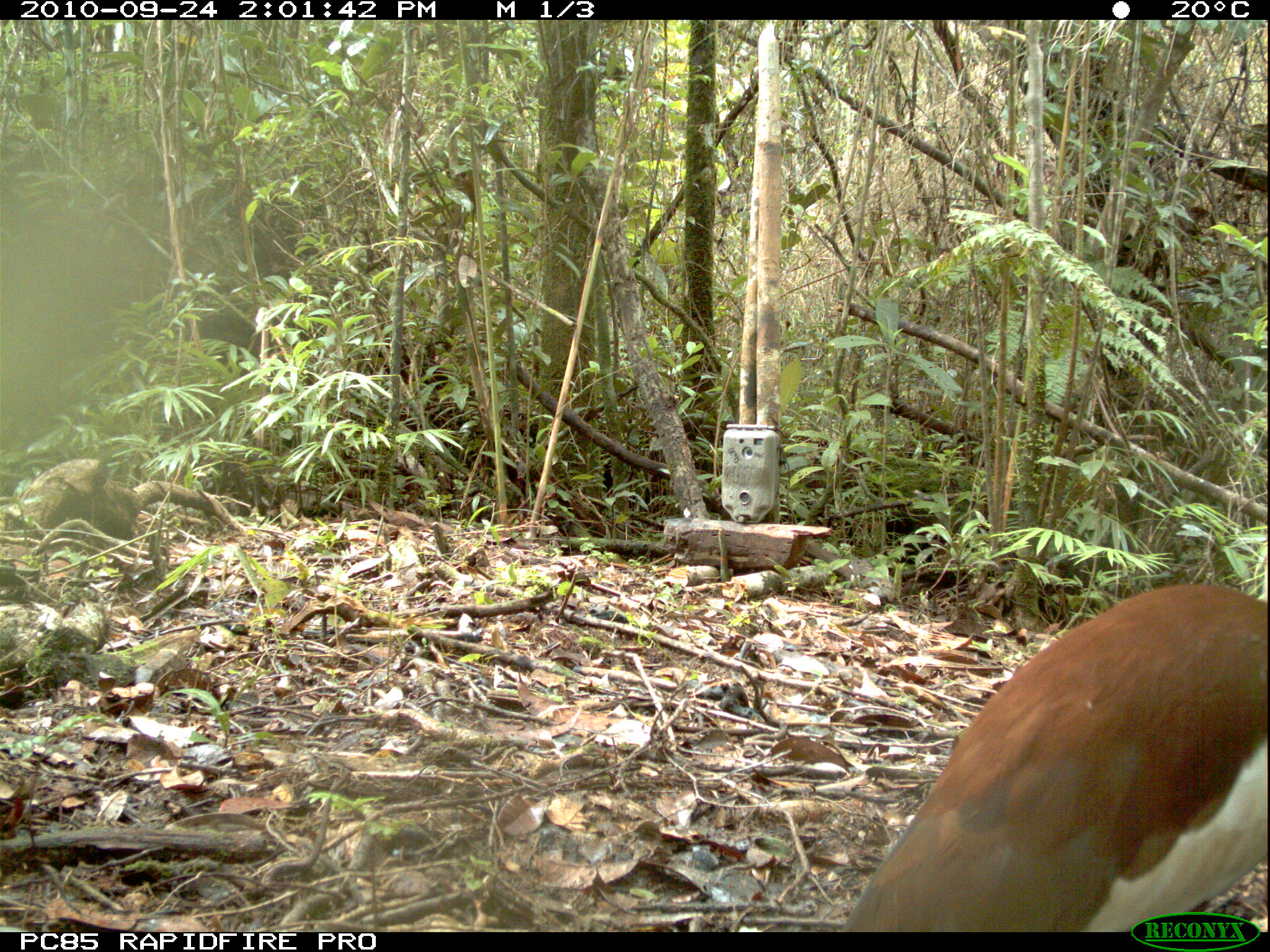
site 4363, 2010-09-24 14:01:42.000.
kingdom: Animalia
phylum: Chordata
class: Aves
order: Pelecaniformes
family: Threskiornithidae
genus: Lophotibis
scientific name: Lophotibis cristata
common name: madagascar ibis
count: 1